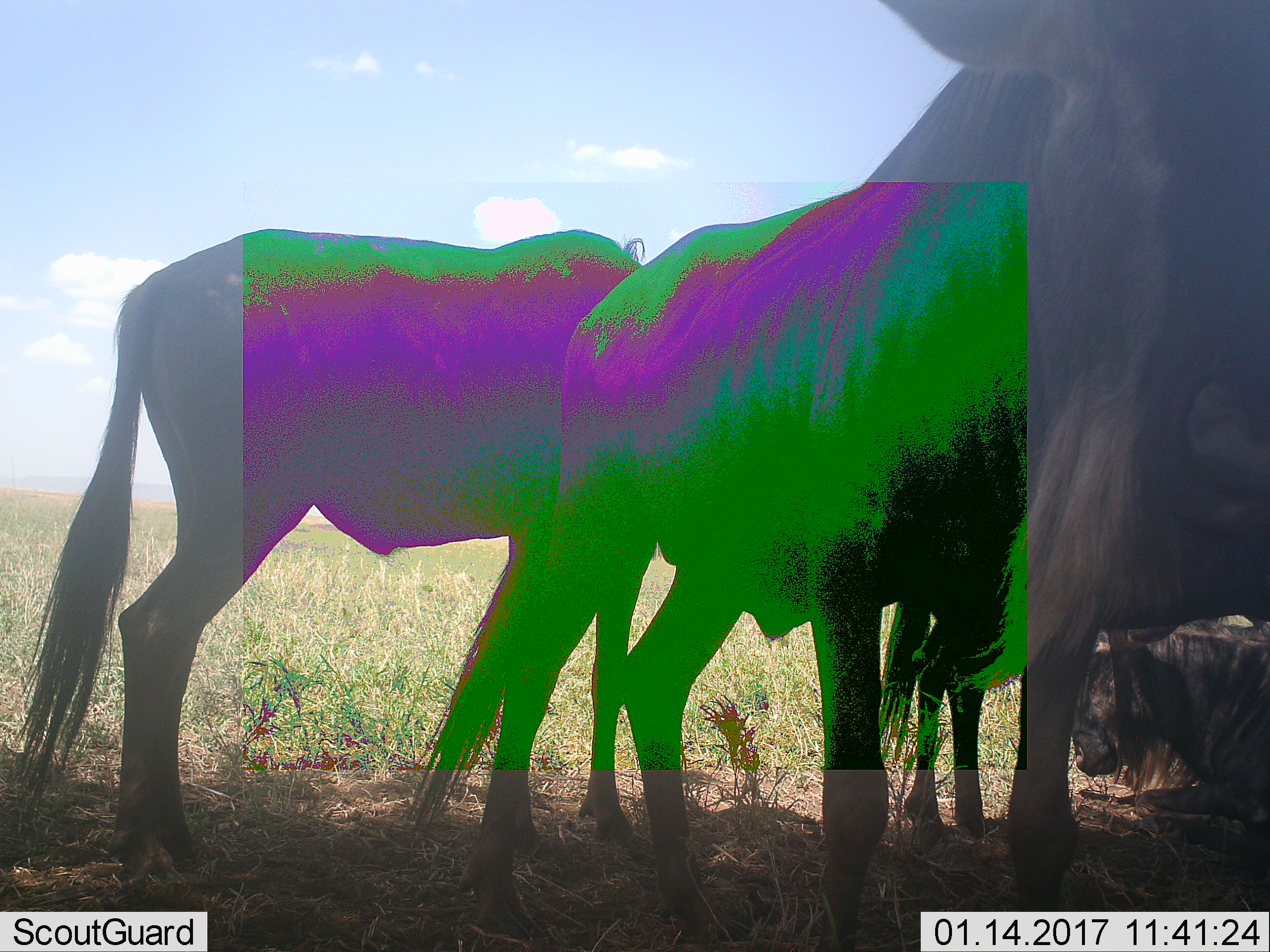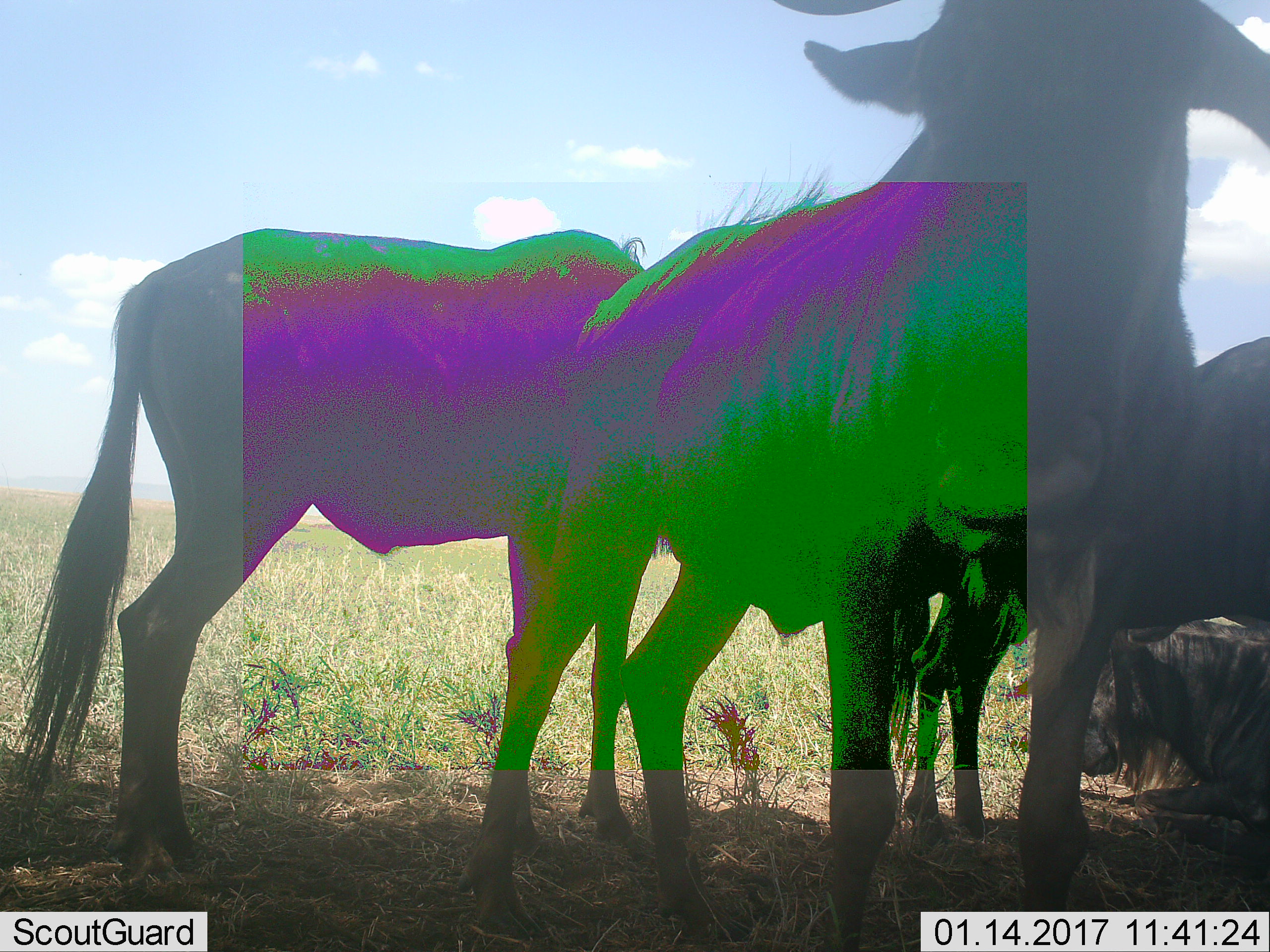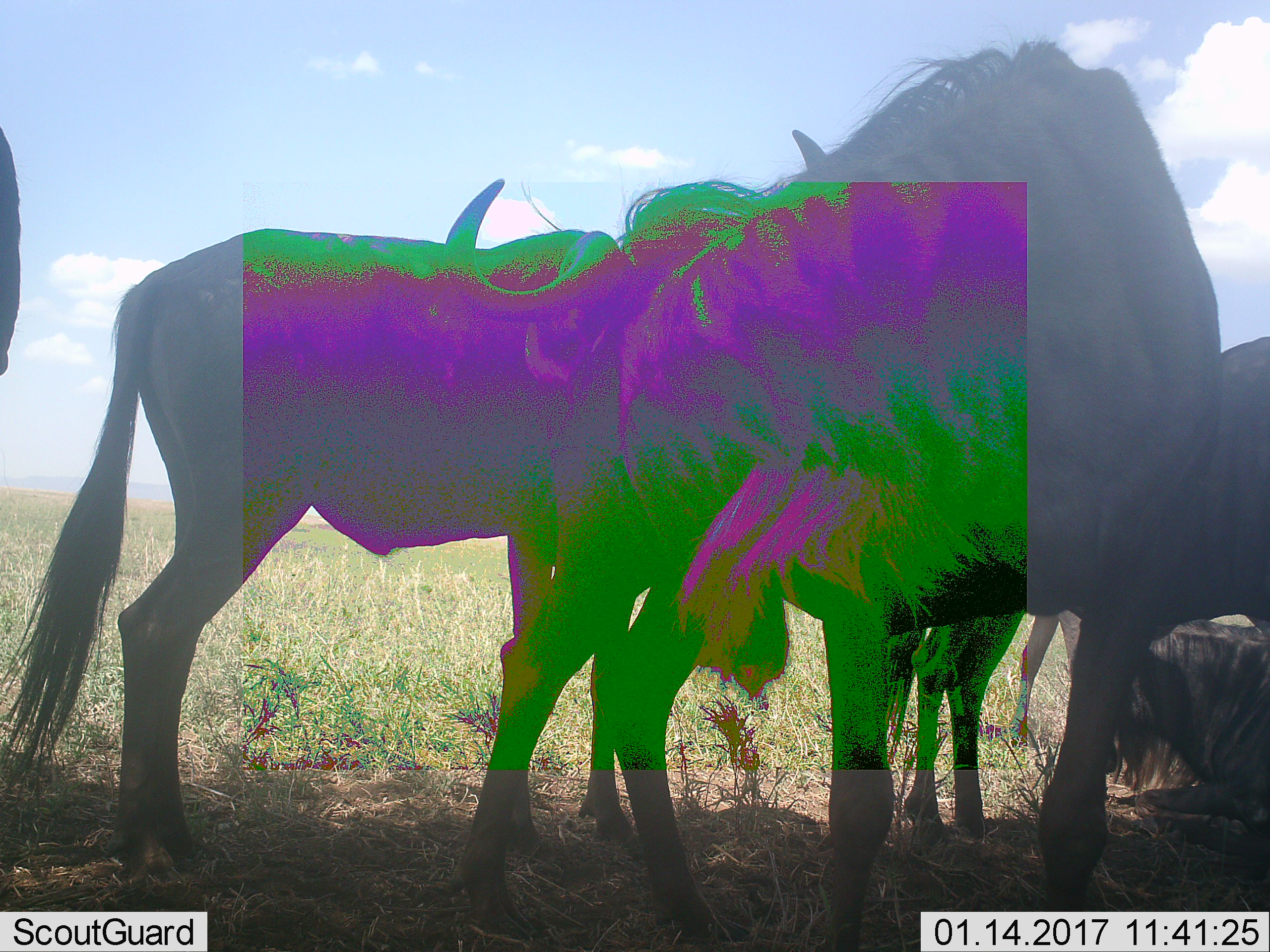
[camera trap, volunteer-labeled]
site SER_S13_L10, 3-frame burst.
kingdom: Animalia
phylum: Chordata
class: Mammalia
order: Artiodactyla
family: Bovidae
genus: Connochaetes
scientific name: Connochaetes taurinus taurinus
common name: blue wildebeest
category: wildebeestblue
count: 3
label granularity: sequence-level